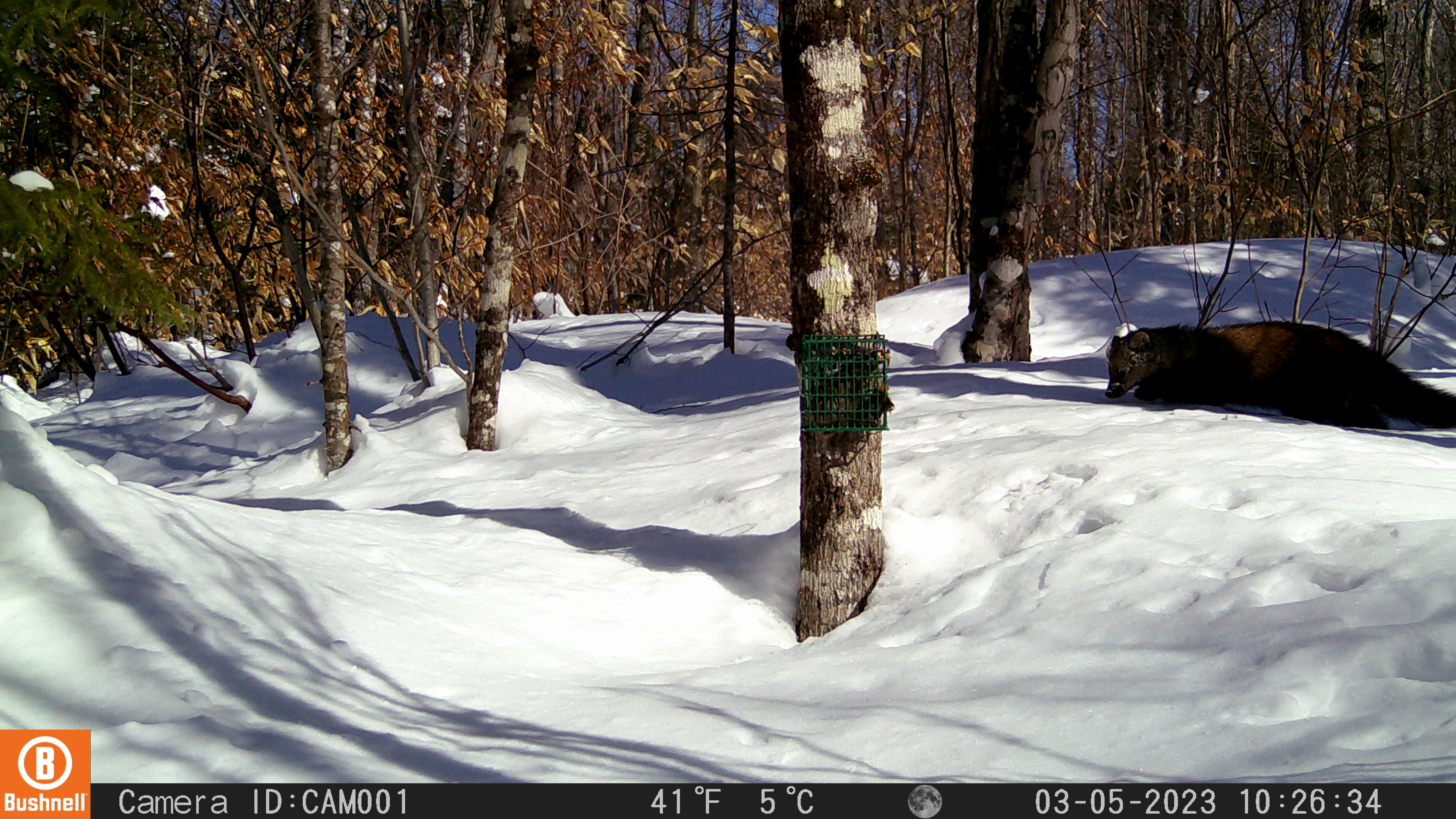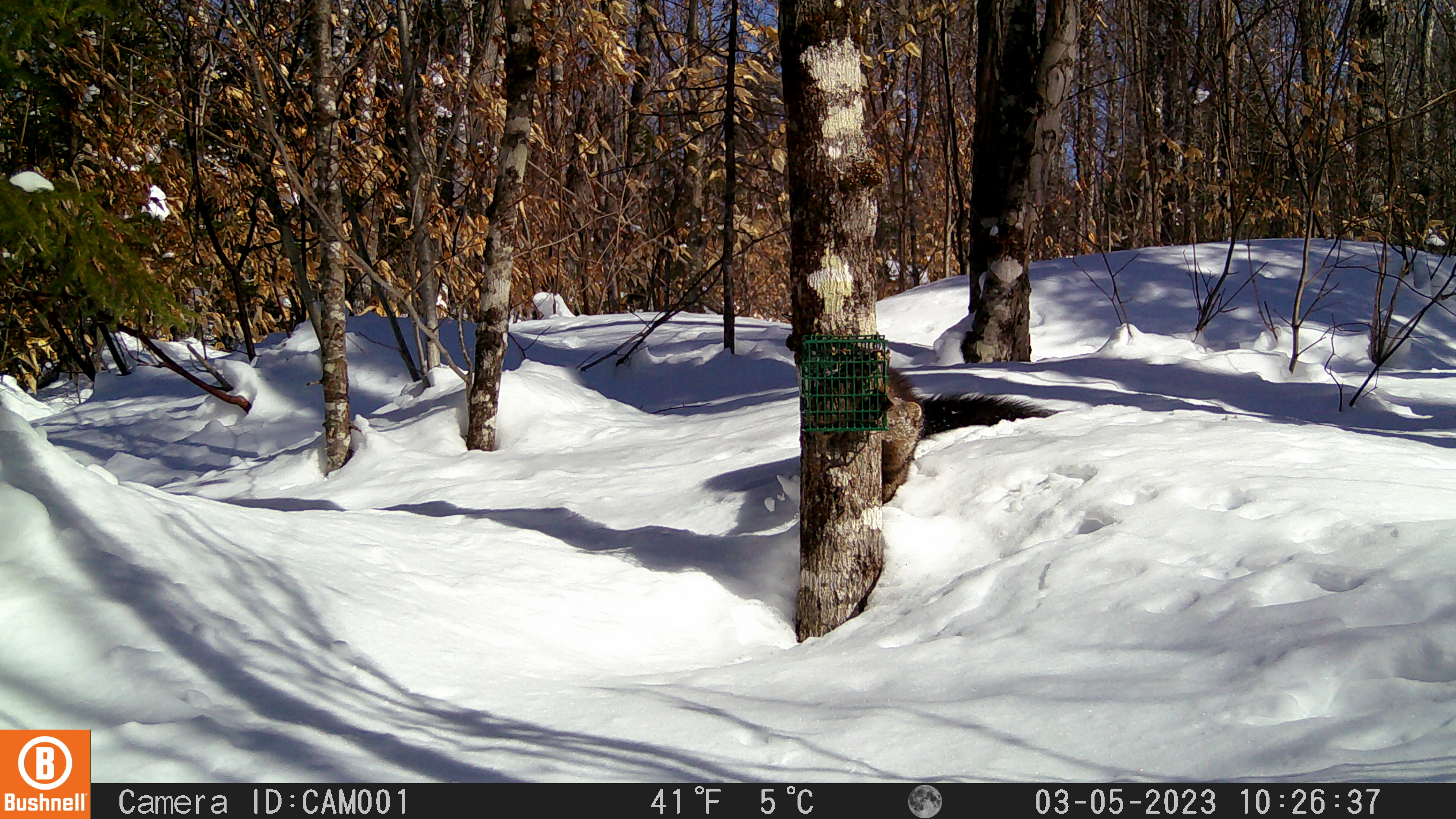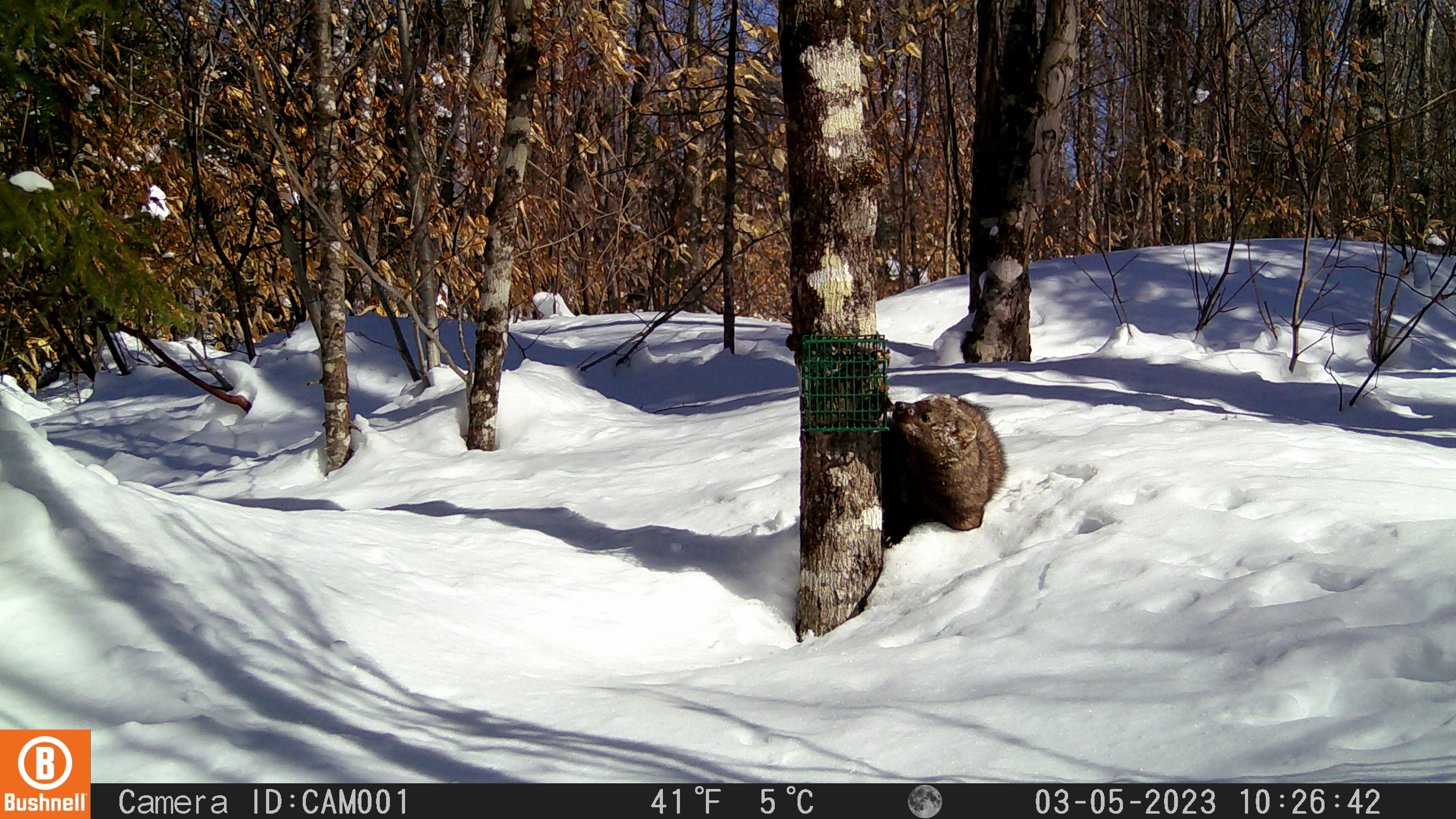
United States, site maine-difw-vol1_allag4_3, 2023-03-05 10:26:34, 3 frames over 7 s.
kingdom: Animalia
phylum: Chordata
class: Mammalia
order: Carnivora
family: Mustelidae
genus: Pekania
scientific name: Pekania pennanti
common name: fisher